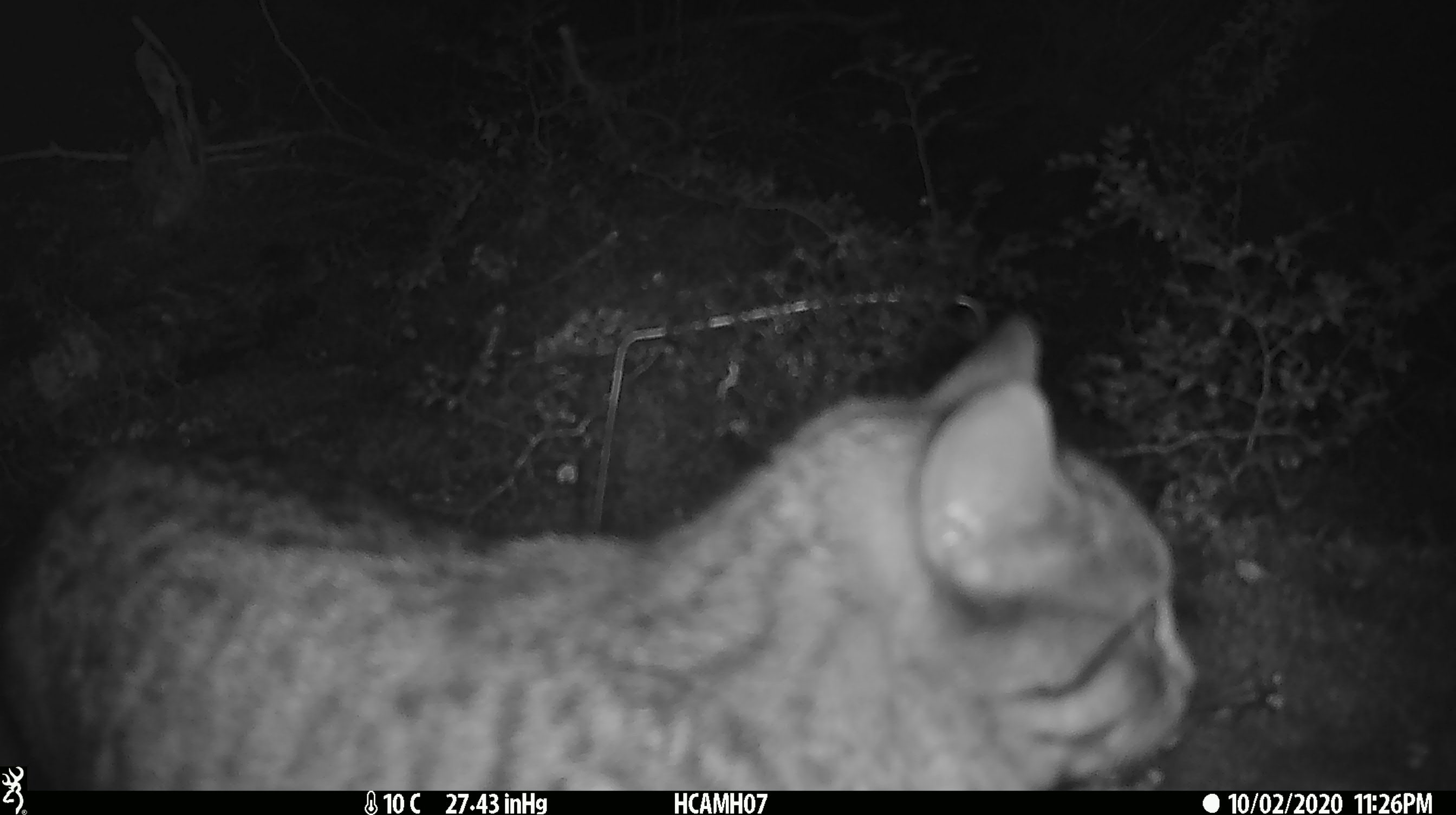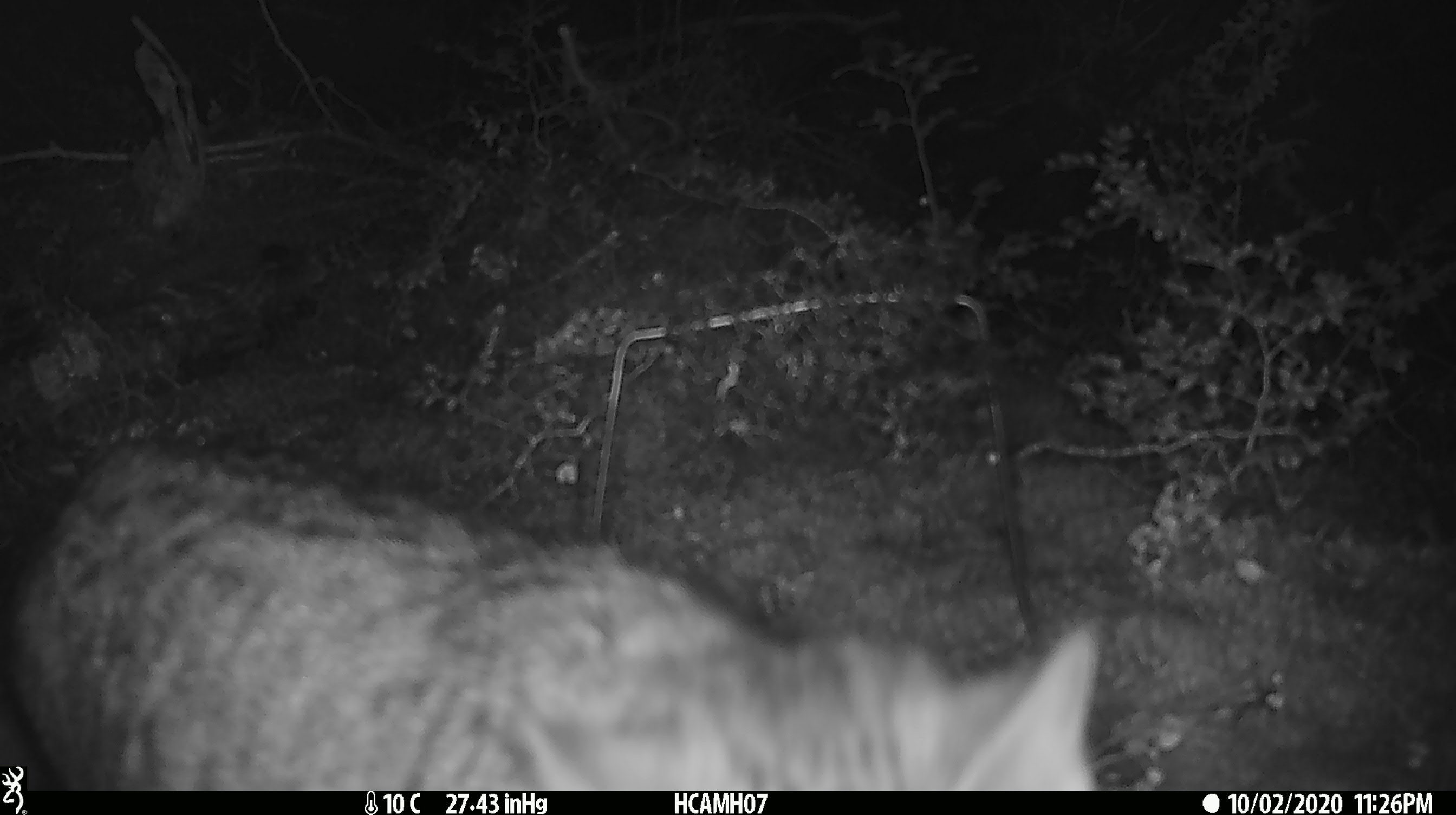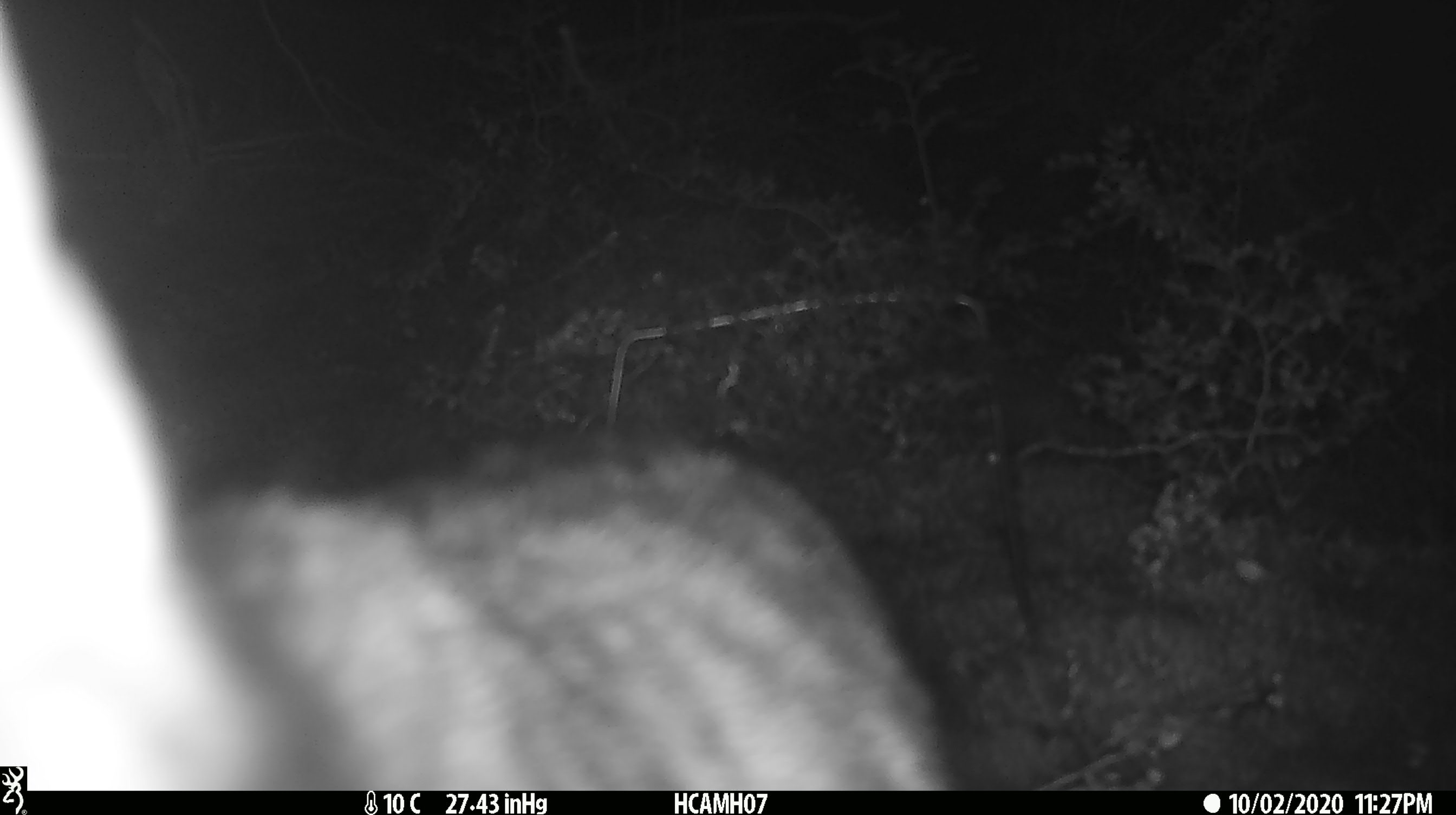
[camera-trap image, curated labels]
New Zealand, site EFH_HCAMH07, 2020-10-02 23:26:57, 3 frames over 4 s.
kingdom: Animalia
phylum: Chordata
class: Mammalia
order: Carnivora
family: Felidae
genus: Felis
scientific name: Felis catus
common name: domestic cat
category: cat